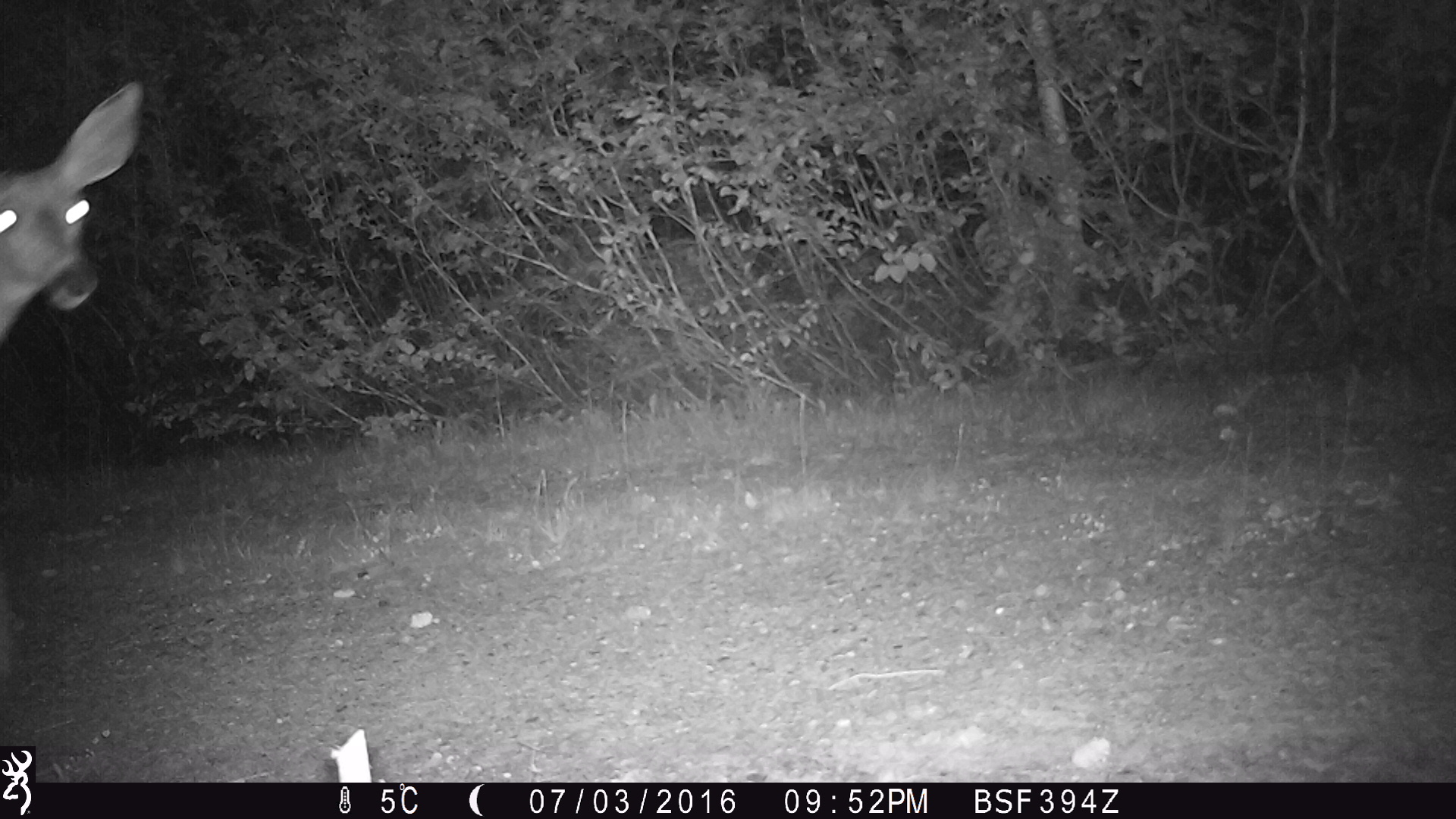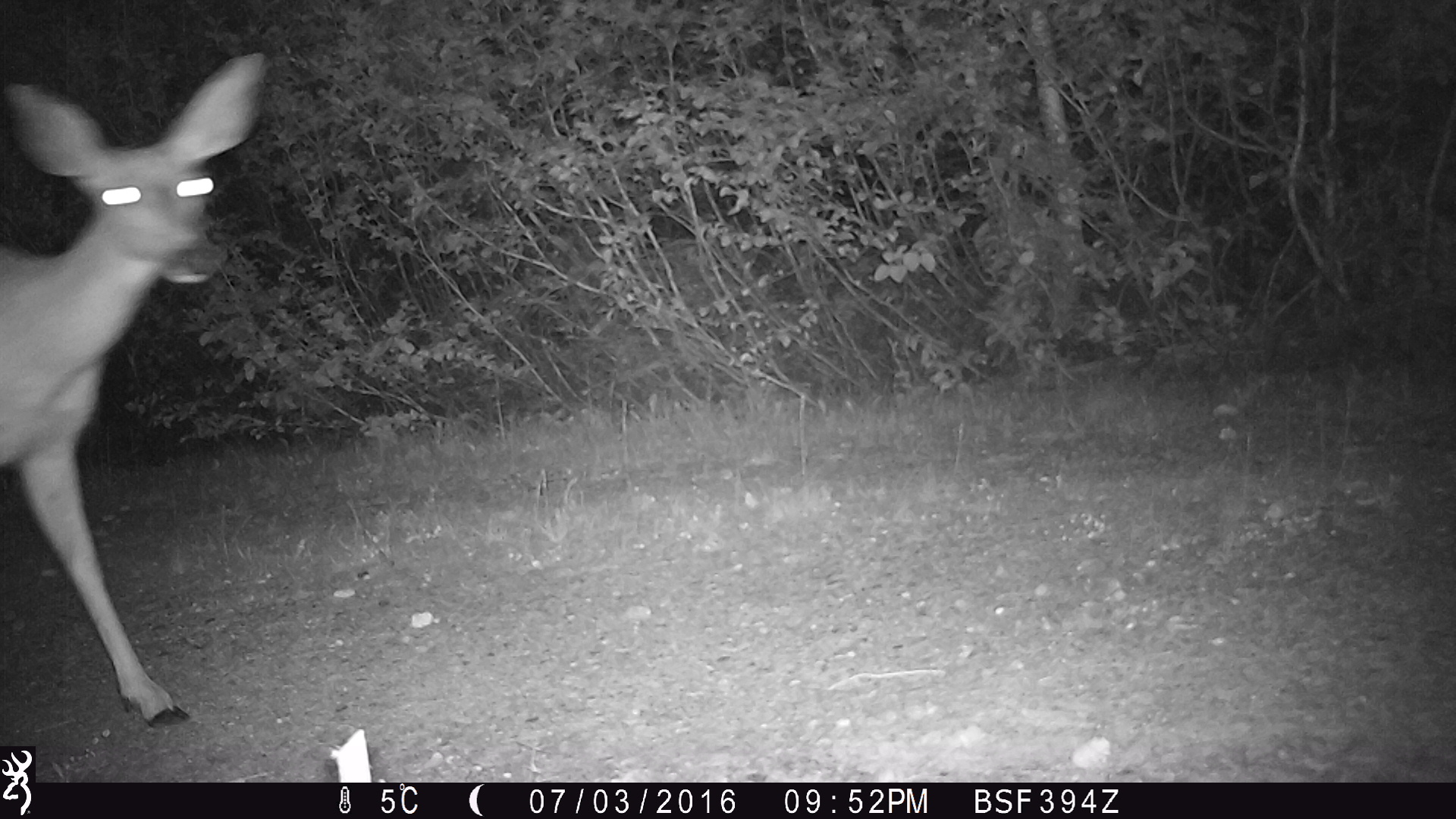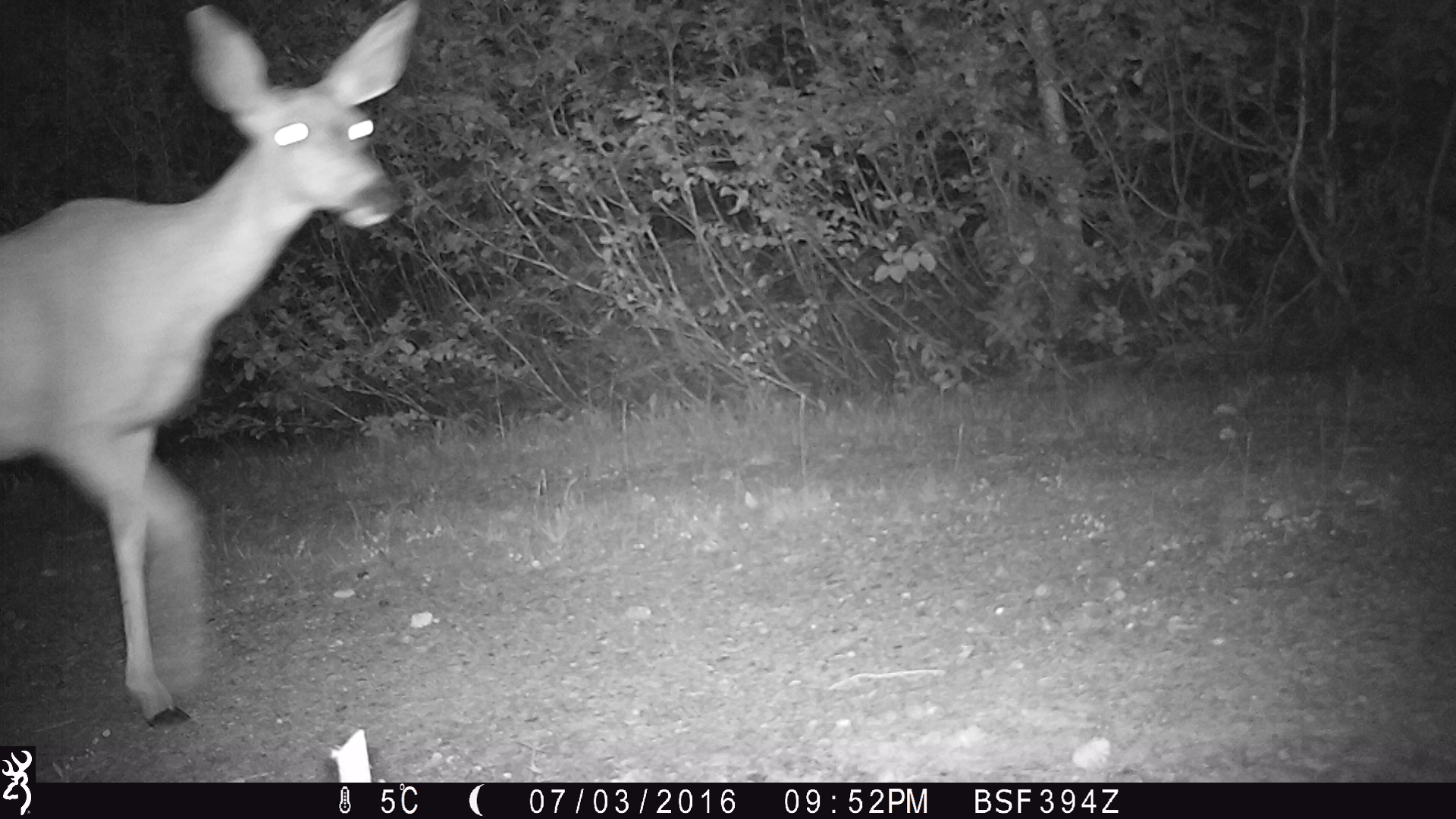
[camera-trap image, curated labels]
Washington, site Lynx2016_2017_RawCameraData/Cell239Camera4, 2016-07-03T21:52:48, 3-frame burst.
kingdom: Animalia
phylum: Chordata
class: Mammalia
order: Artiodactyla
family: Cervidae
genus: Odocoileus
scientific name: Odocoileus hemionus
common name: mule deer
Odocoileus hemionus (mule deer). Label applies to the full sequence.